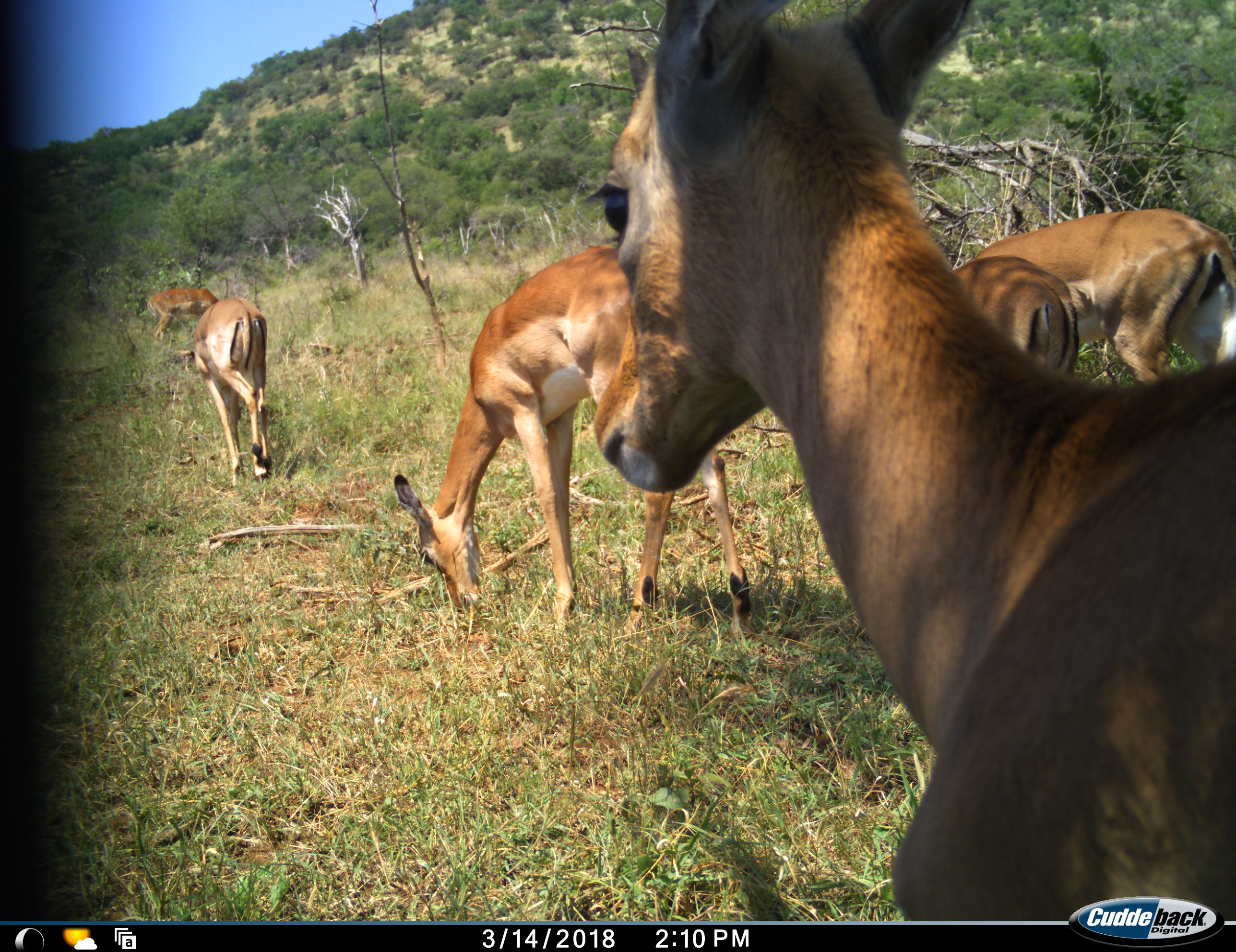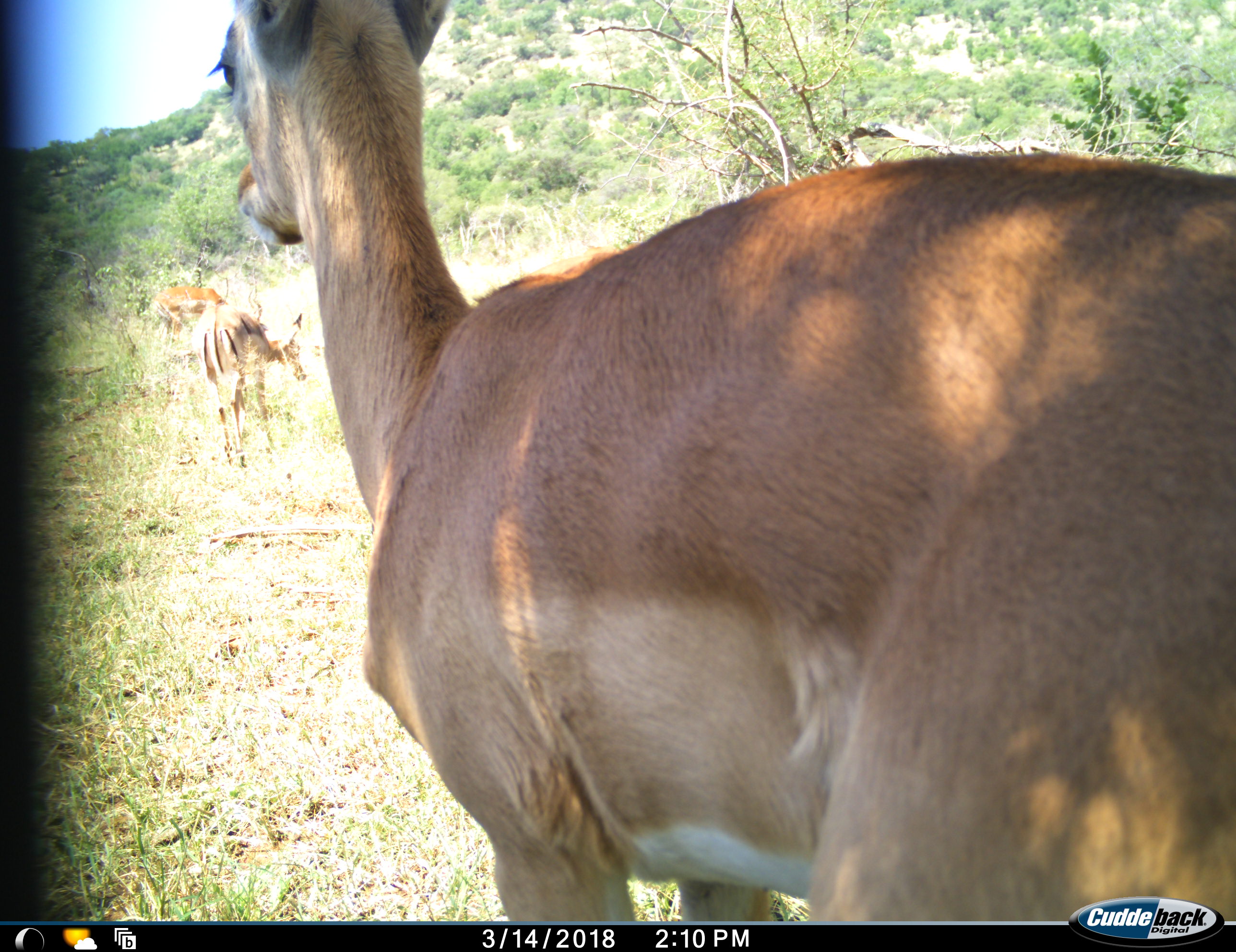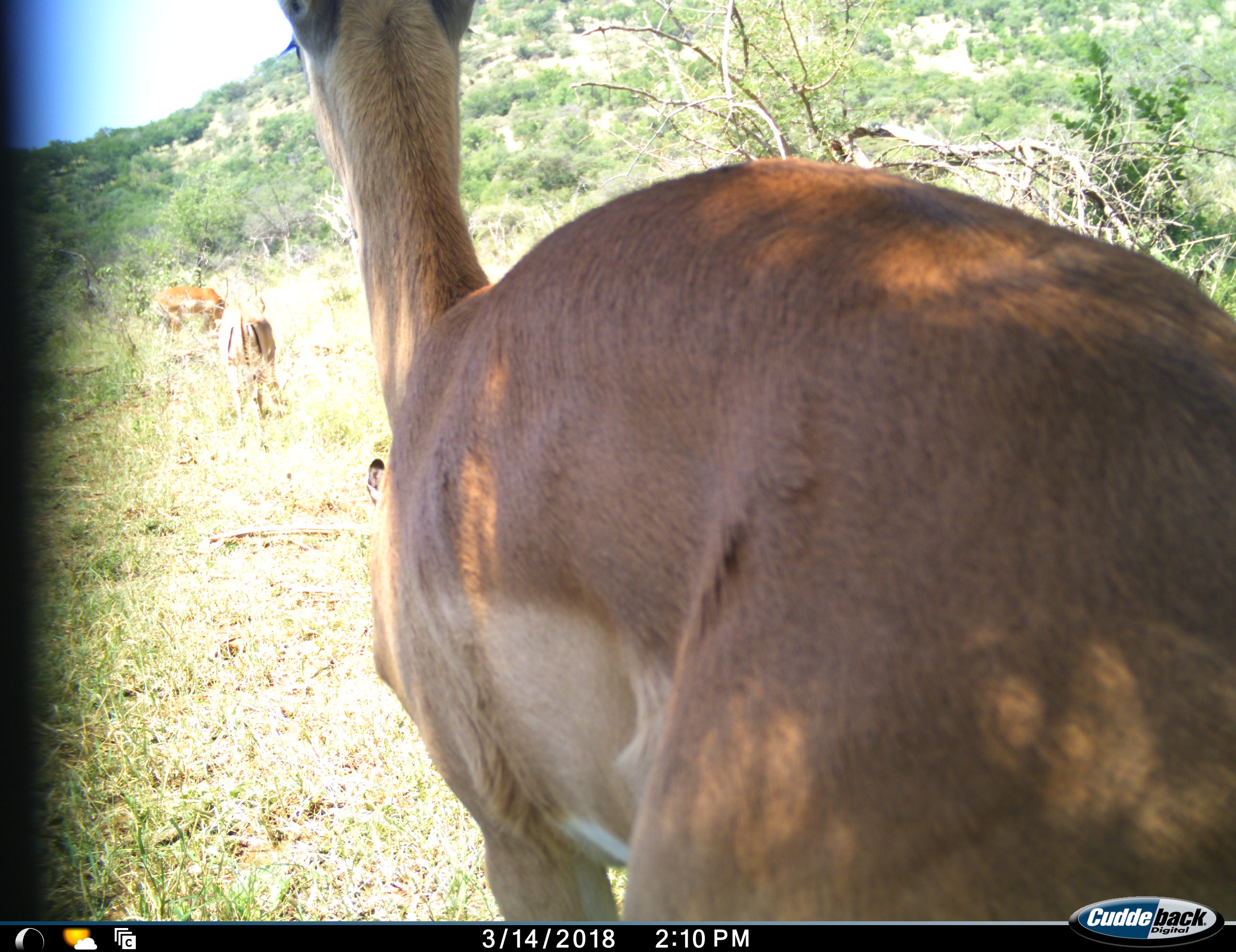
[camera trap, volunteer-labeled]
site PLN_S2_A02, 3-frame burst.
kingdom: Animalia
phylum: Chordata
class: Mammalia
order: Artiodactyla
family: Bovidae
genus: Aepyceros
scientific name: Aepyceros melampus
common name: impala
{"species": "impala (Aepyceros melampus)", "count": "6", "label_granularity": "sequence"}